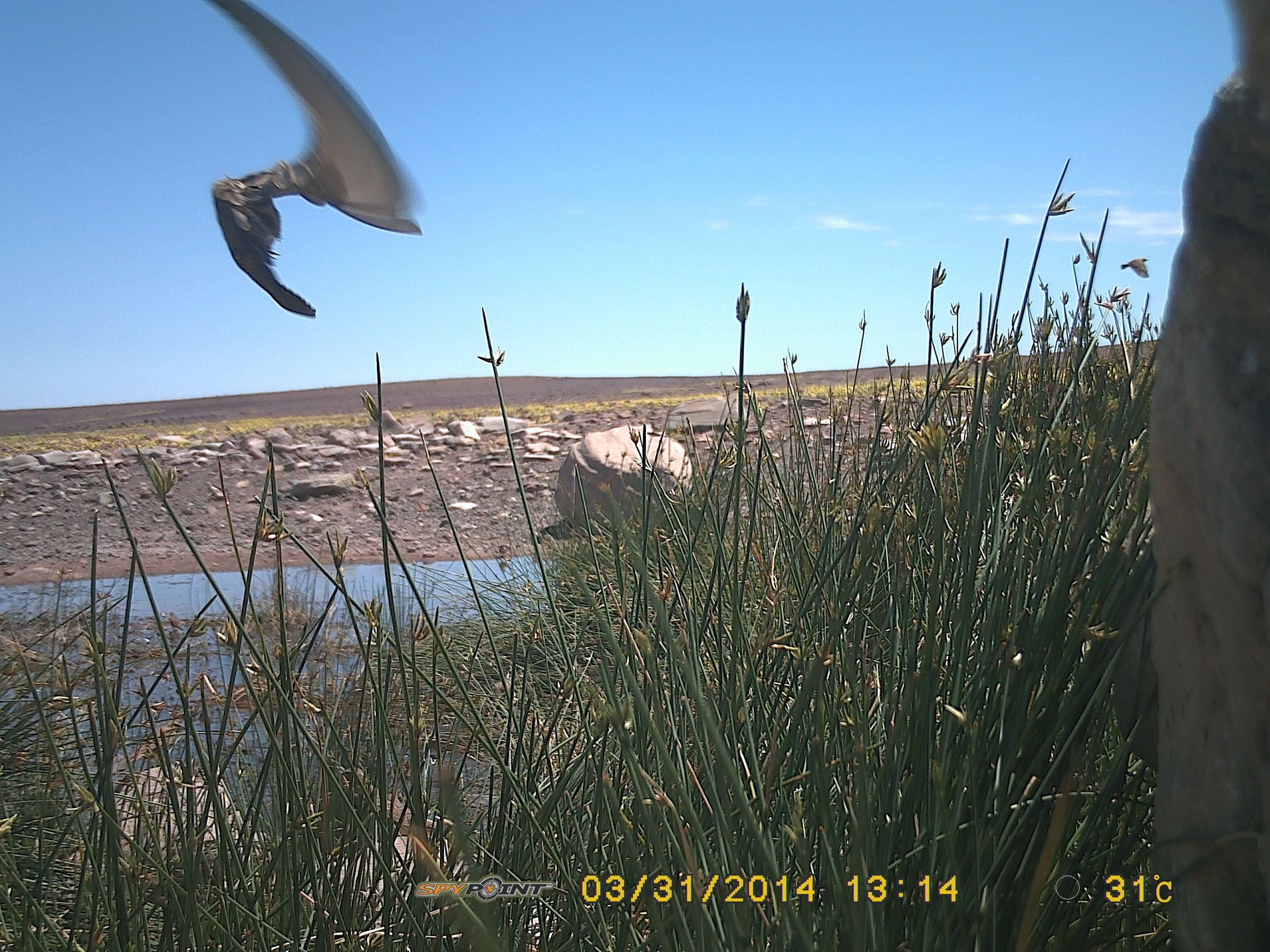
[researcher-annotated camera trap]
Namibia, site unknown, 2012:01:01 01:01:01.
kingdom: Animalia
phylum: Chordata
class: Aves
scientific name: Aves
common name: birds